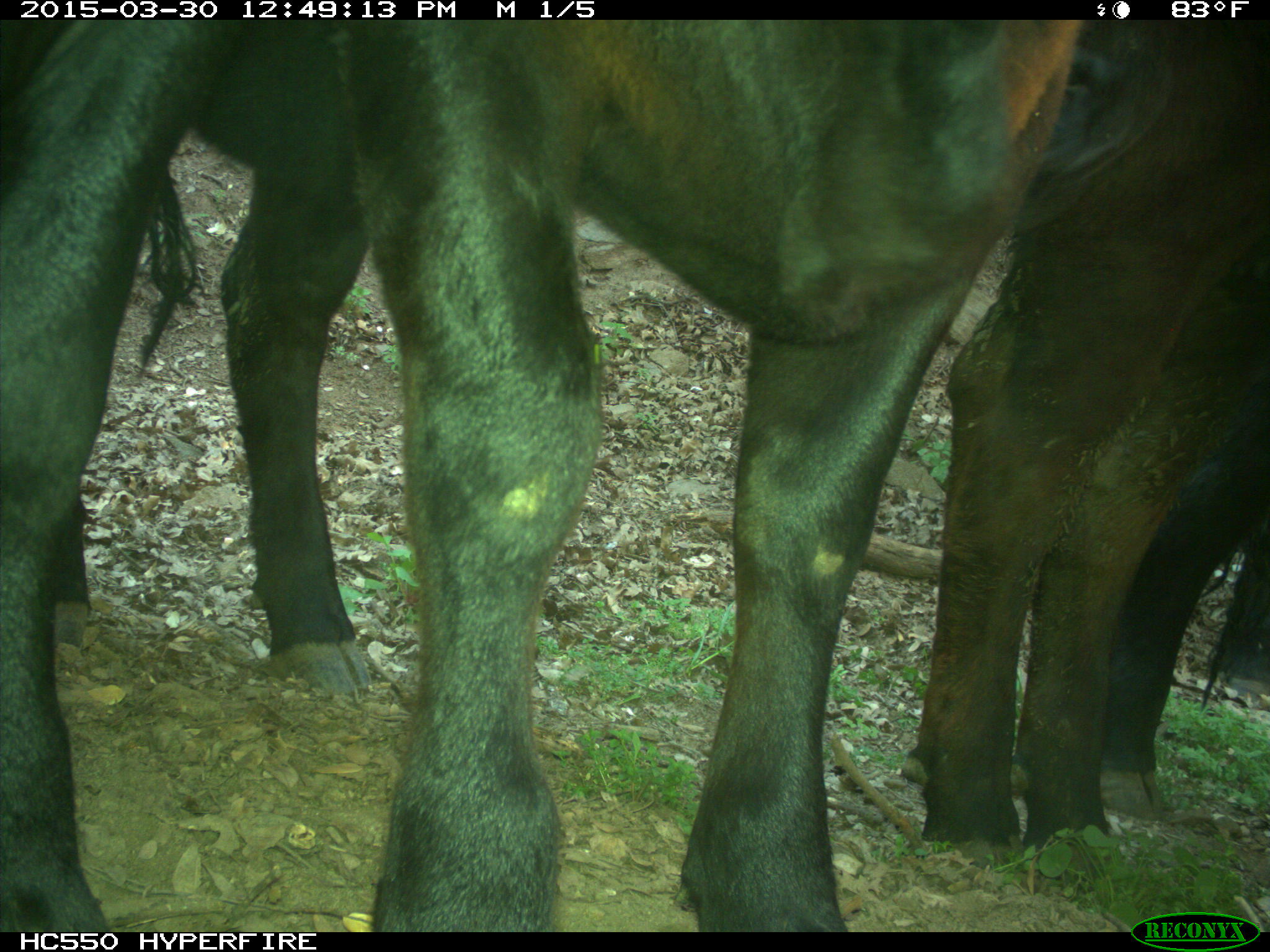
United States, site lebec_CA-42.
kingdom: Animalia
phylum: Chordata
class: Mammalia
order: Artiodactyla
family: Bovidae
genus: Bos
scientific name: Bos taurus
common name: domestic cow